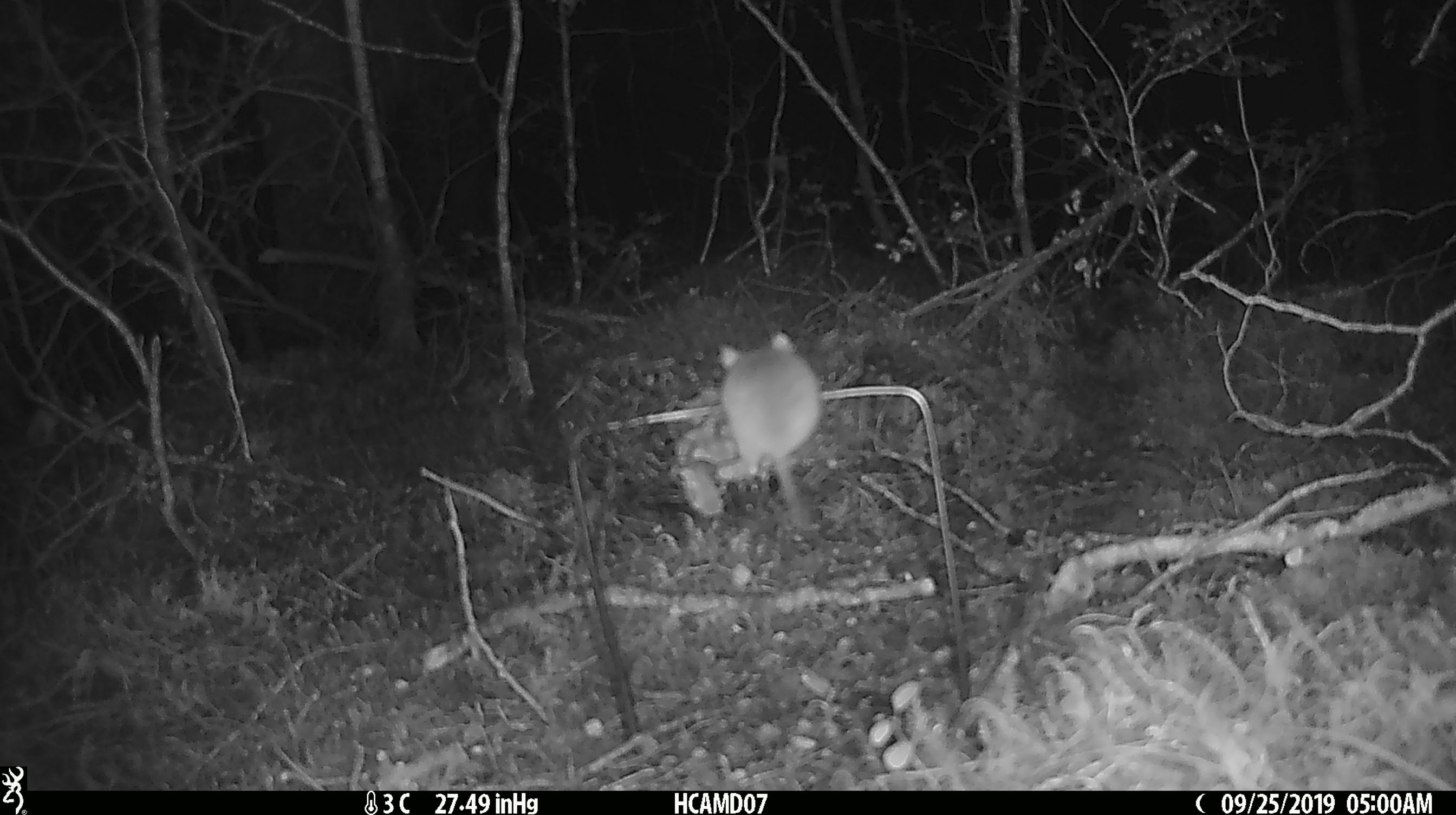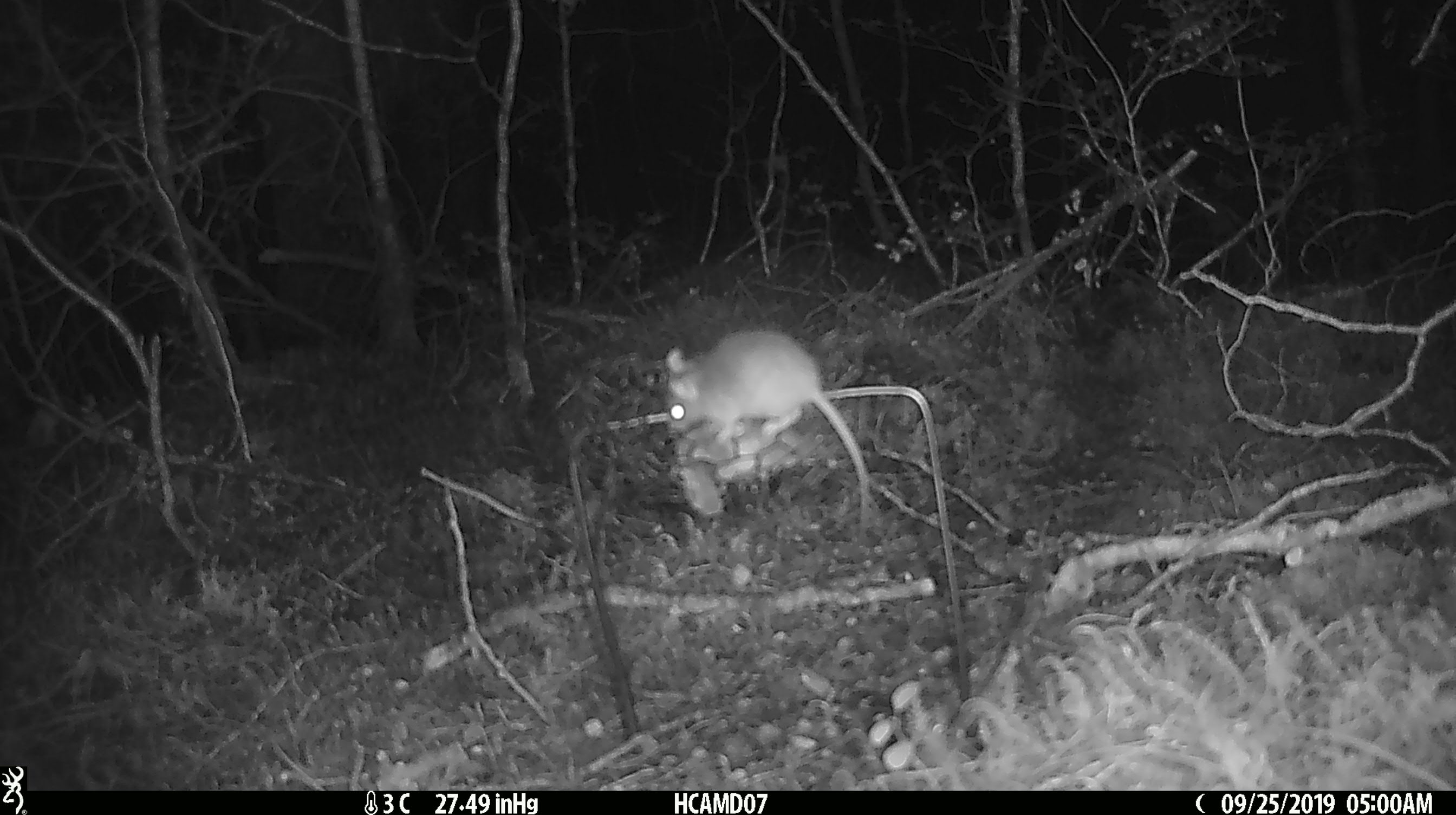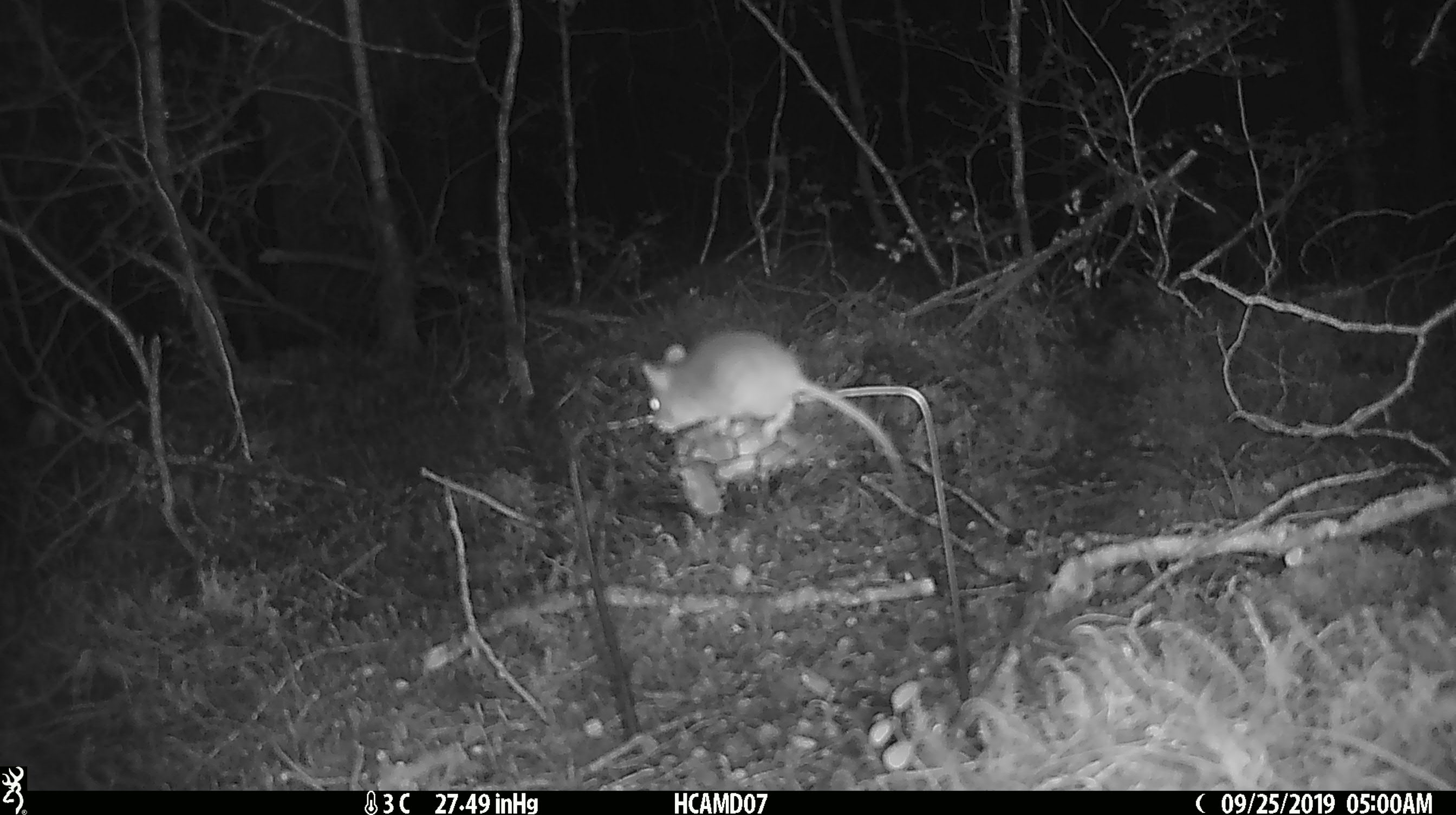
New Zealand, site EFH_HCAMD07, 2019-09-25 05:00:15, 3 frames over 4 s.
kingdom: Animalia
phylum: Chordata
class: Mammalia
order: Rodentia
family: Muridae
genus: Mus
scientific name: Mus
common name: mouse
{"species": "mouse (Mus)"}